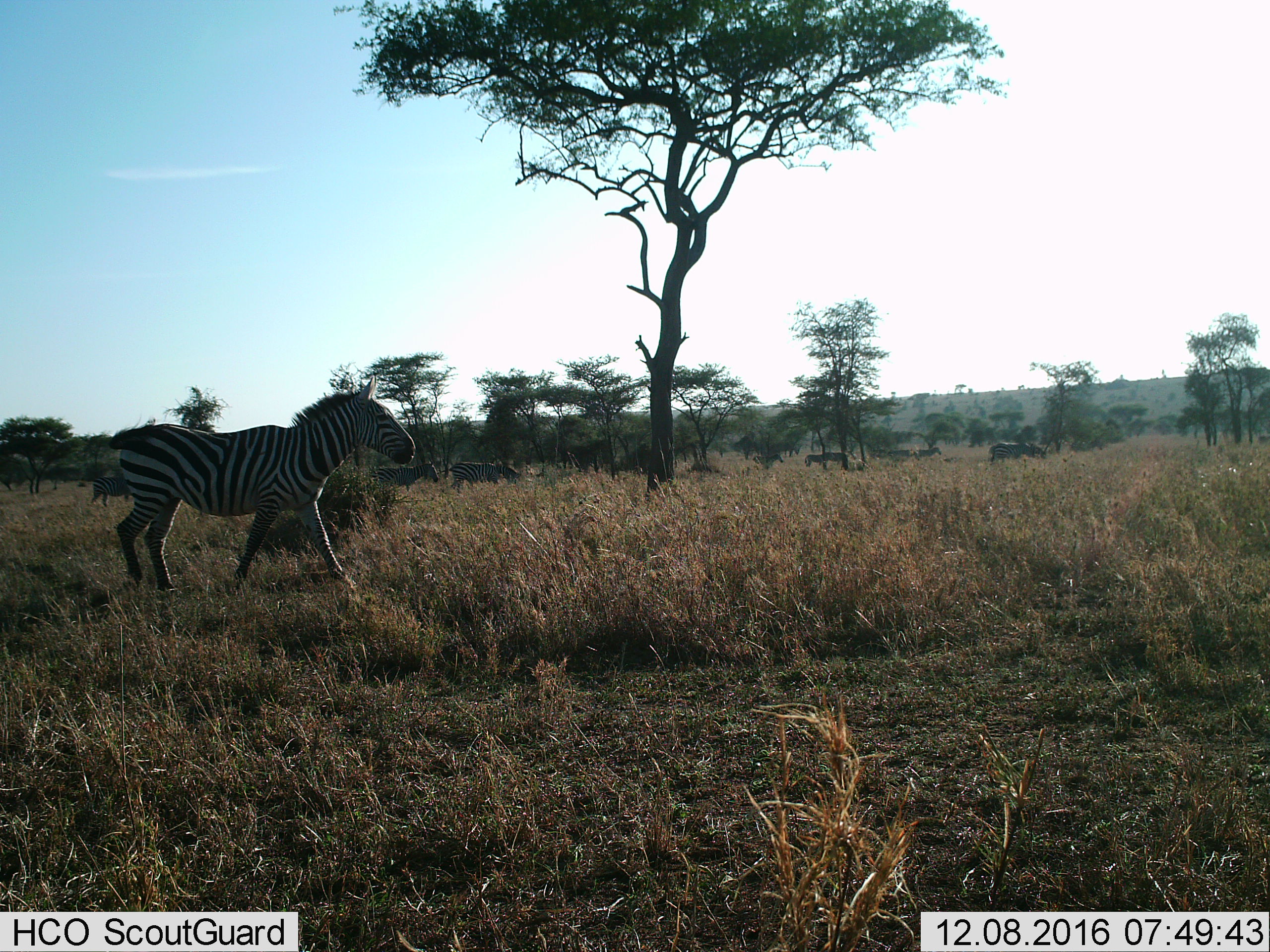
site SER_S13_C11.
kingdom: Animalia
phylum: Chordata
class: Mammalia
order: Perissodactyla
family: Equidae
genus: Equus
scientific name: Equus quagga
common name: plains zebra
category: zebraplains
Zebraplains (plains zebra) (Equus quagga), count 5. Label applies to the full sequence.